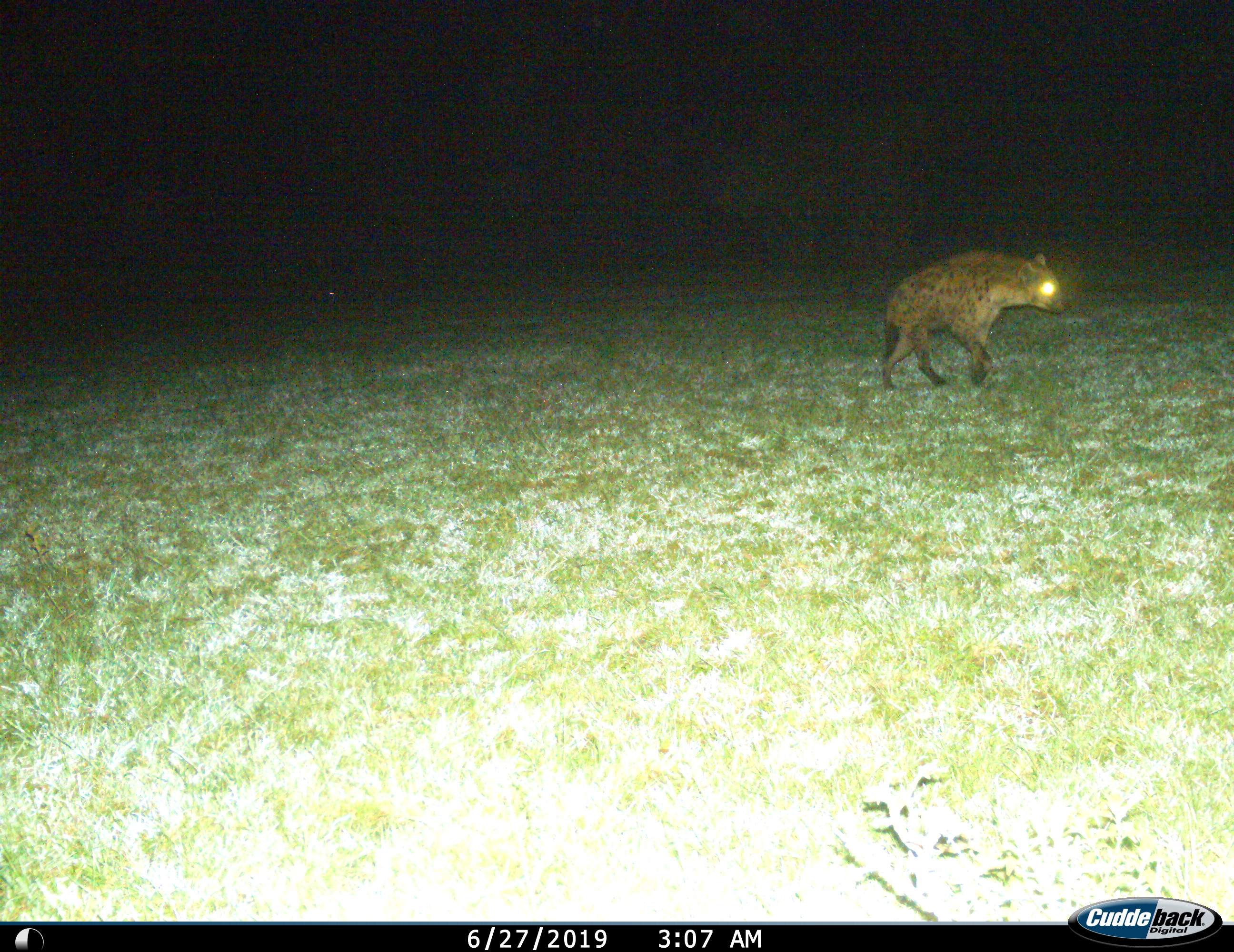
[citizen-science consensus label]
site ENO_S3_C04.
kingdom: Animalia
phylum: Chordata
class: Mammalia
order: Carnivora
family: Hyaenidae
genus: Crocuta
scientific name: Crocuta crocuta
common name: spotted hyena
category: hyenaspotted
Hyenaspotted (spotted hyena) (Crocuta crocuta), count 1. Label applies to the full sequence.